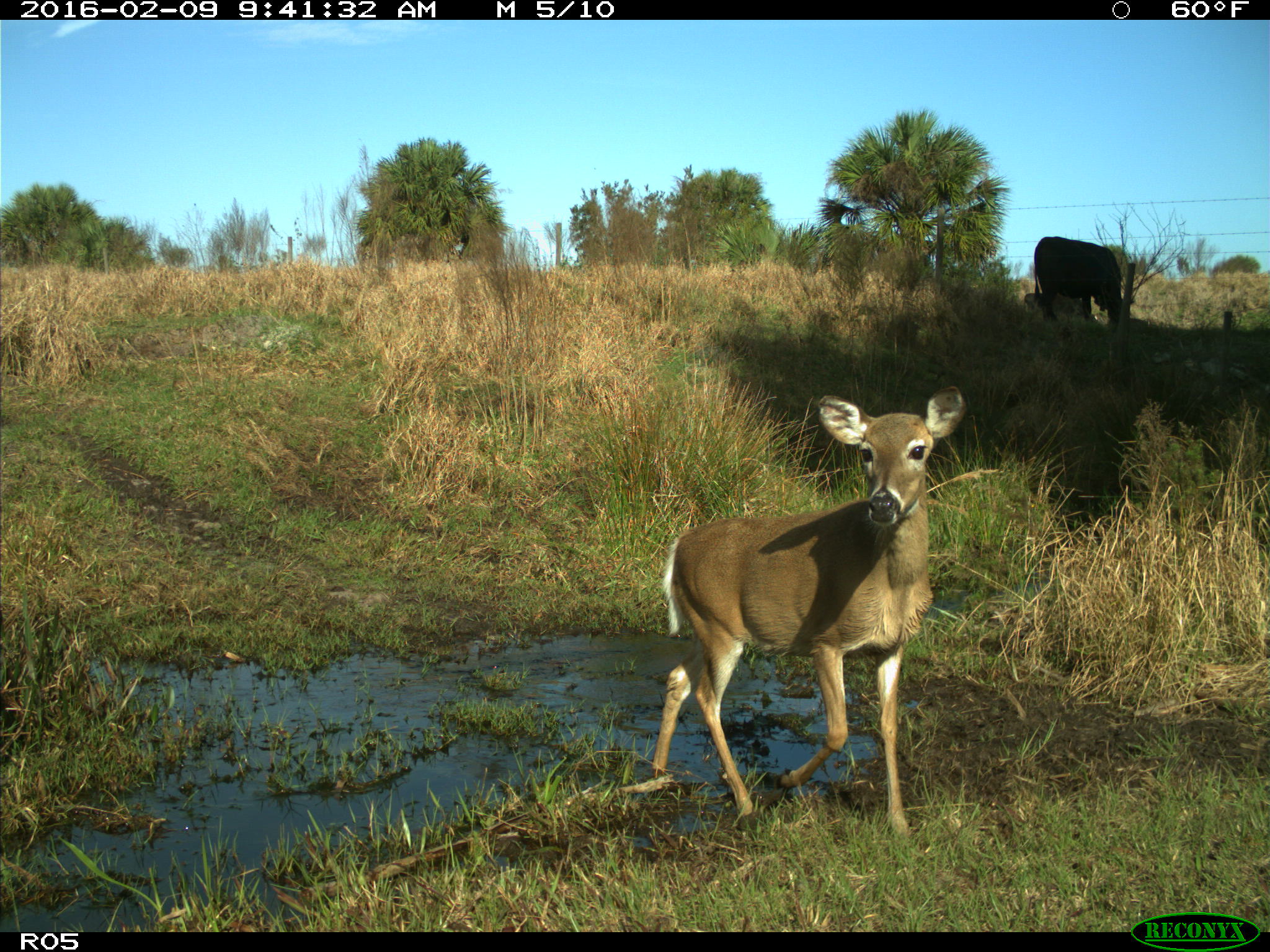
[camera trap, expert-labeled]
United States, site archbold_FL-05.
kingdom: Animalia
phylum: Chordata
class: Mammalia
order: Artiodactyla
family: Bovidae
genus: Bos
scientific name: Bos taurus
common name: domestic cow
Bos taurus (domestic cow).